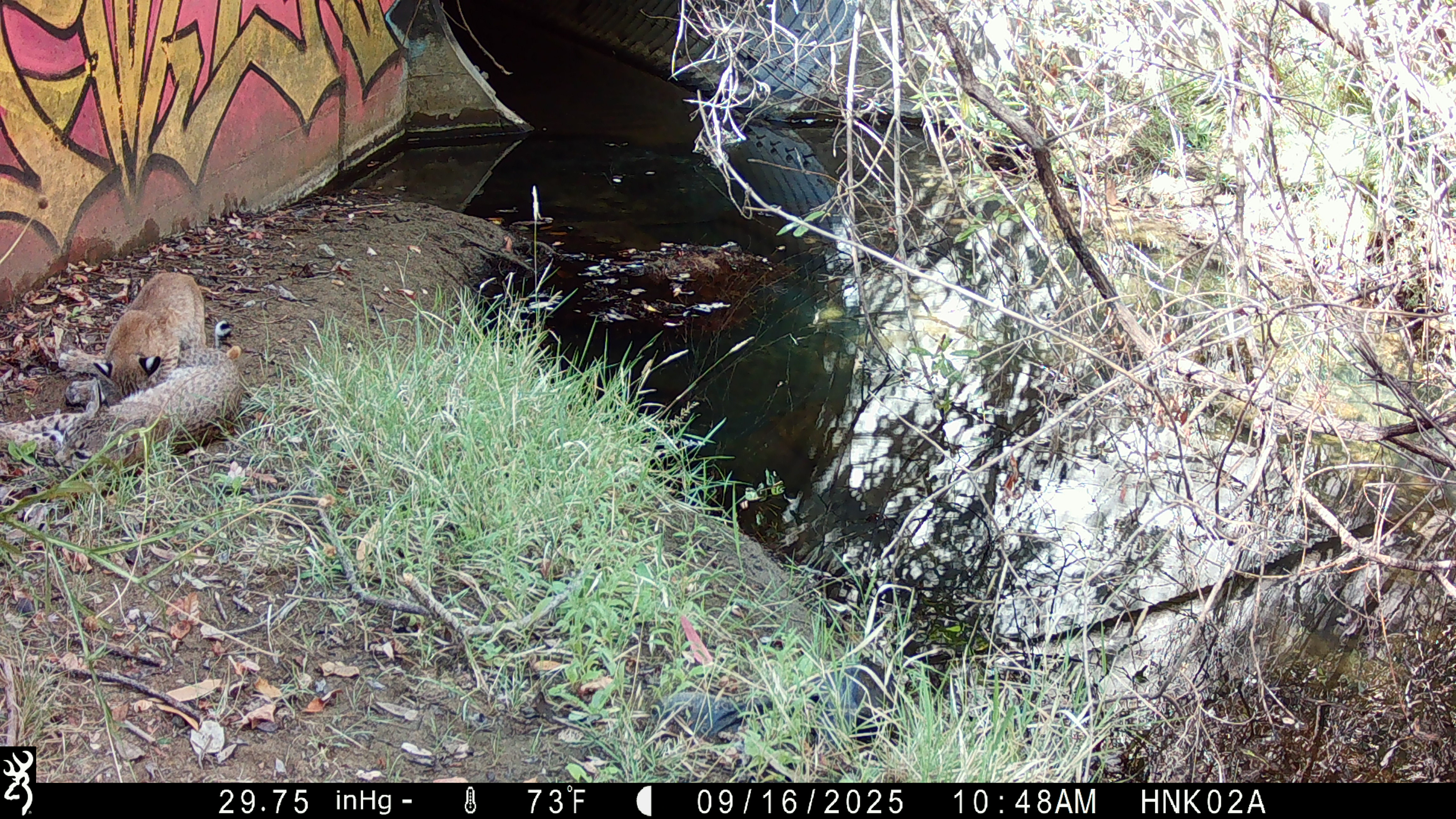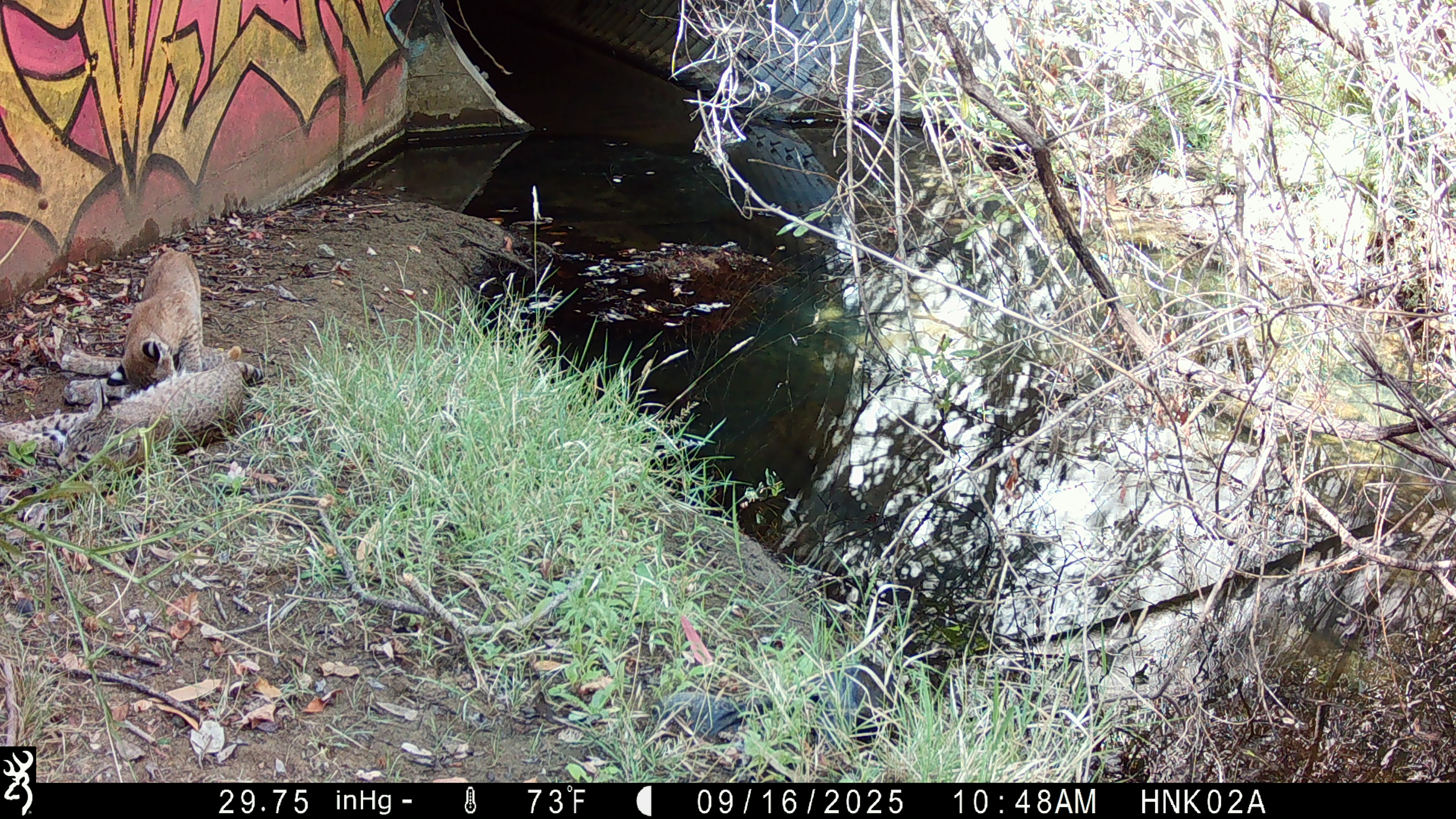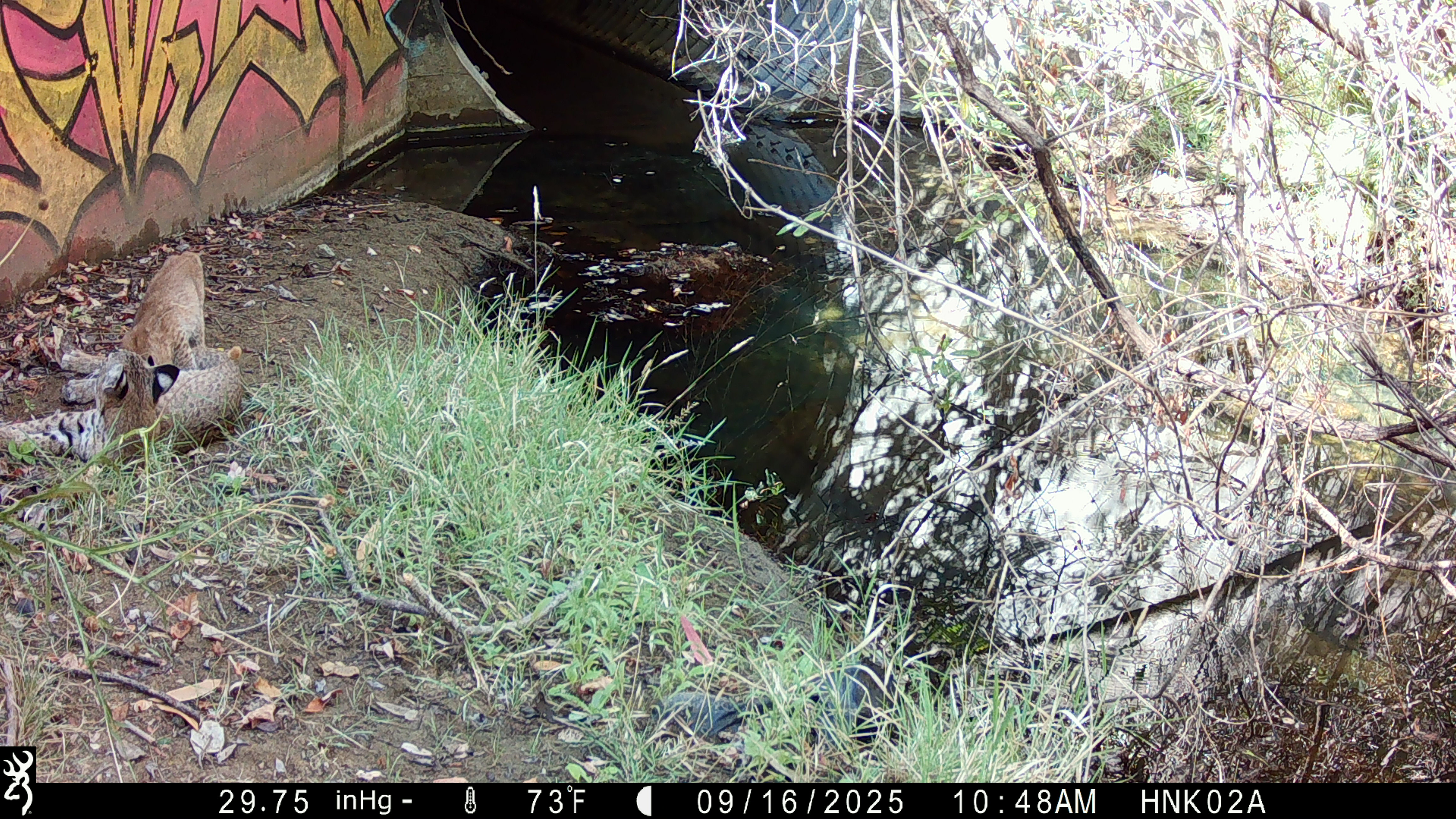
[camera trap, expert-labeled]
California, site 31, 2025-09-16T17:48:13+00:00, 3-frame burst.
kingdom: Animalia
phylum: Chordata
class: Mammalia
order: Carnivora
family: Felidae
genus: Lynx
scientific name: Lynx rufus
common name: bobcat